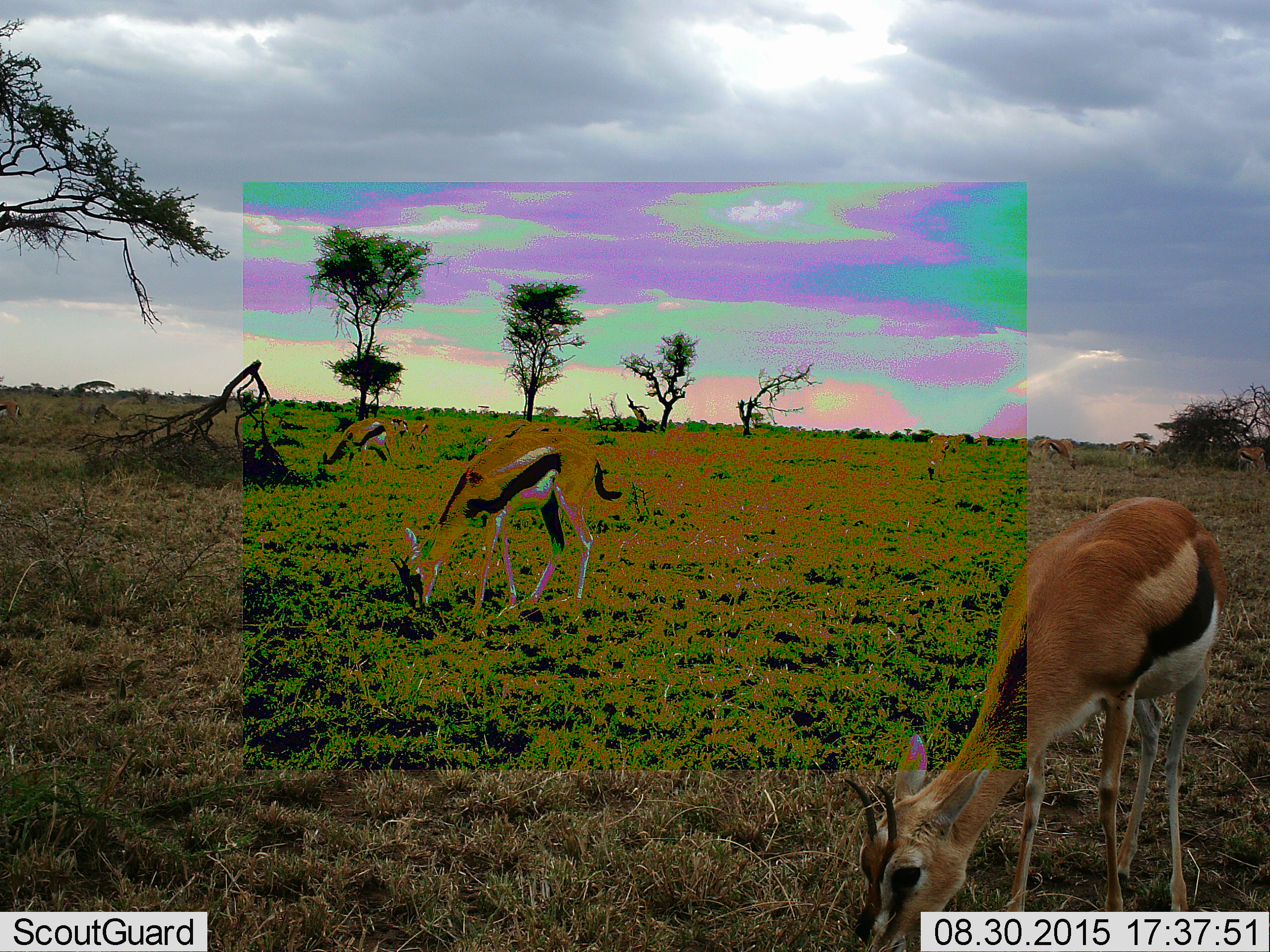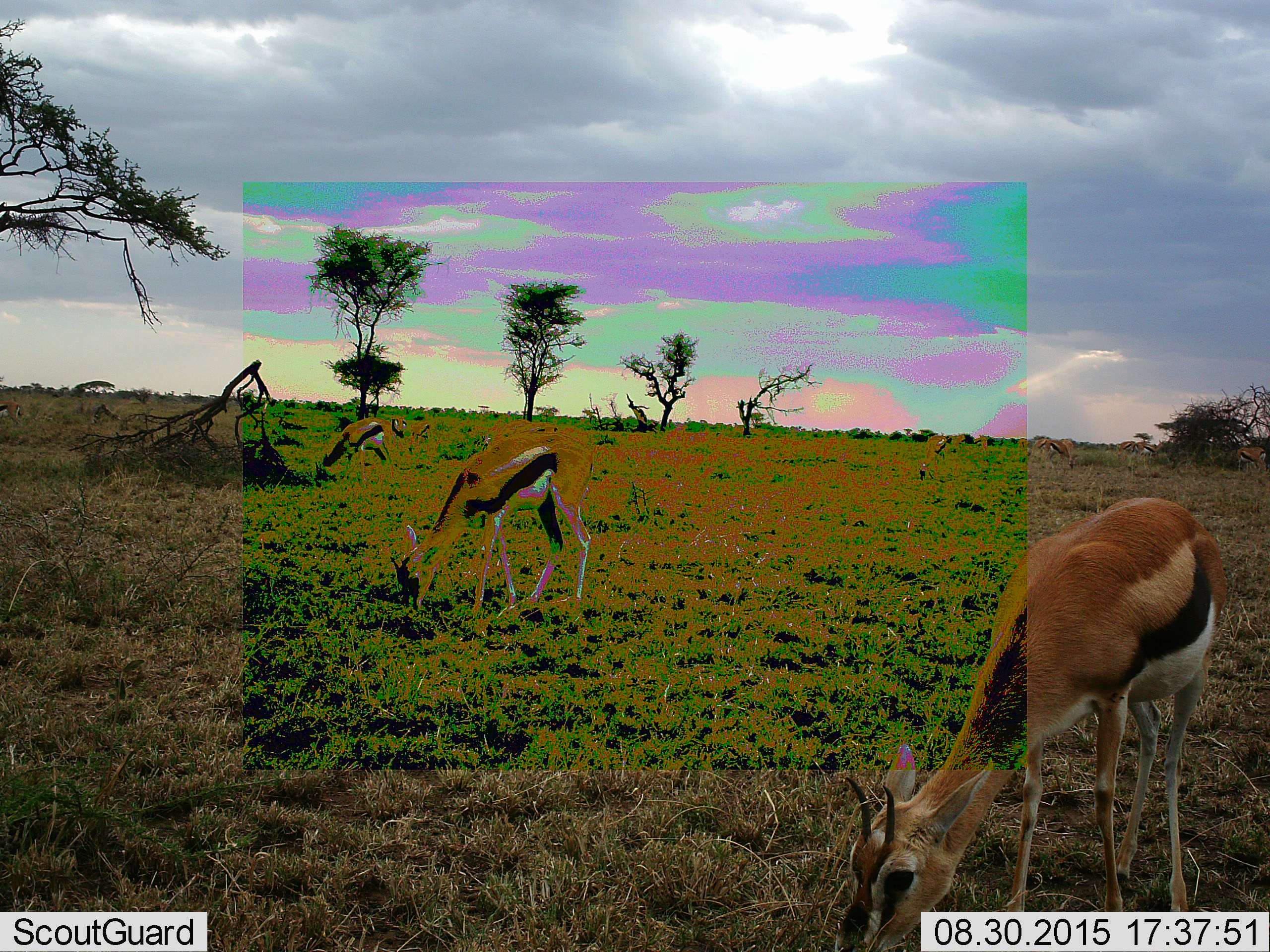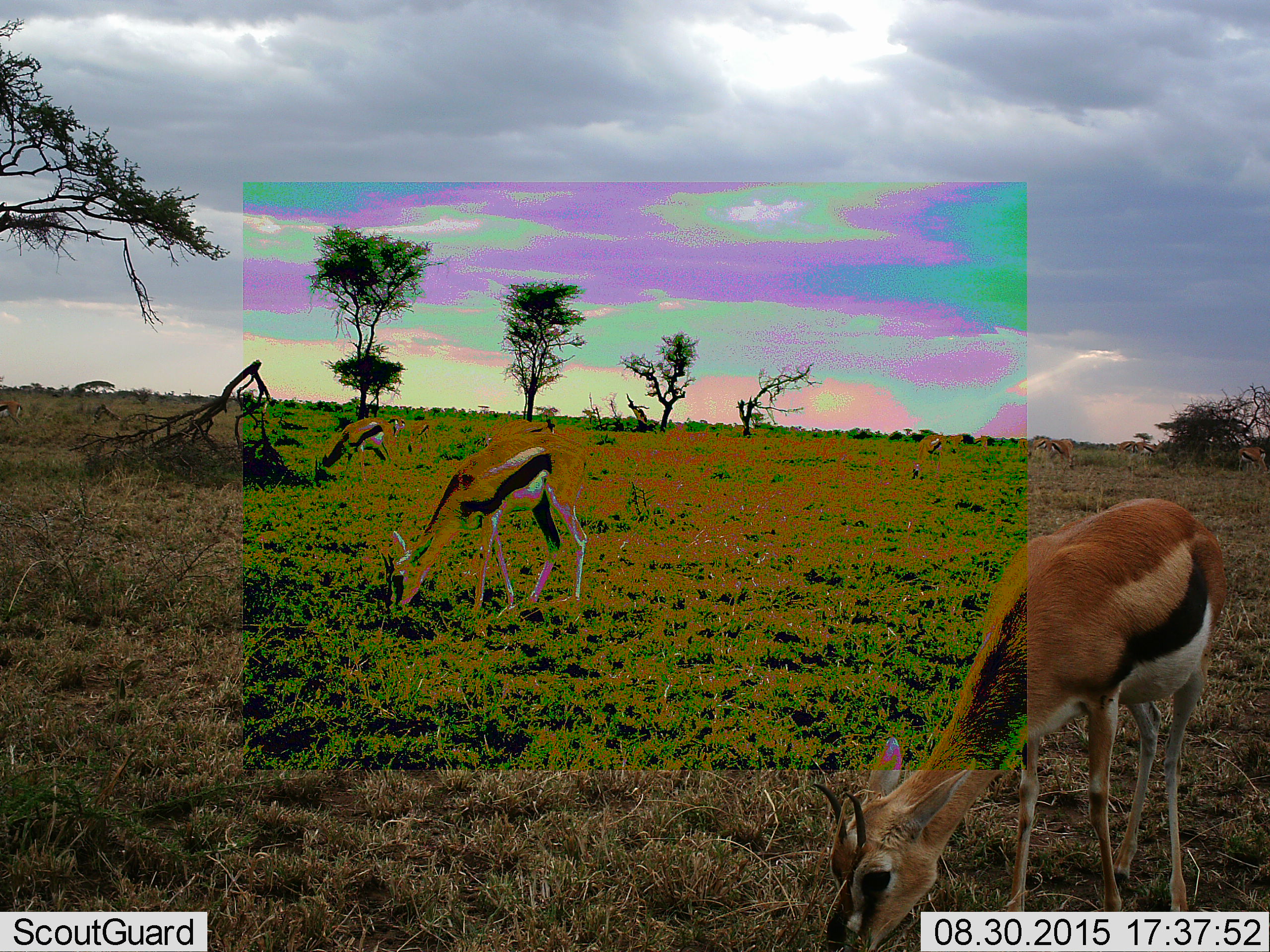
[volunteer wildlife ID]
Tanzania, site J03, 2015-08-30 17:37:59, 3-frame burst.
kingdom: Animalia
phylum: Chordata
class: Mammalia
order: Artiodactyla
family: Bovidae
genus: Eudorcas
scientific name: Eudorcas thomsonii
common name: thomson's gazelle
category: gazellethomsons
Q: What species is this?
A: Gazellethomsons (thomson's gazelle) (Eudorcas thomsonii).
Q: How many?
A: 10.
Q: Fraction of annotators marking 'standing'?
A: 40%.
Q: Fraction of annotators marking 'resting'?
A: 0%.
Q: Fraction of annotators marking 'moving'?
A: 0%.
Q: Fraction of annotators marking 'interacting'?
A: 0%.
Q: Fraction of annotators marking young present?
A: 0%.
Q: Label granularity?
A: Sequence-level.